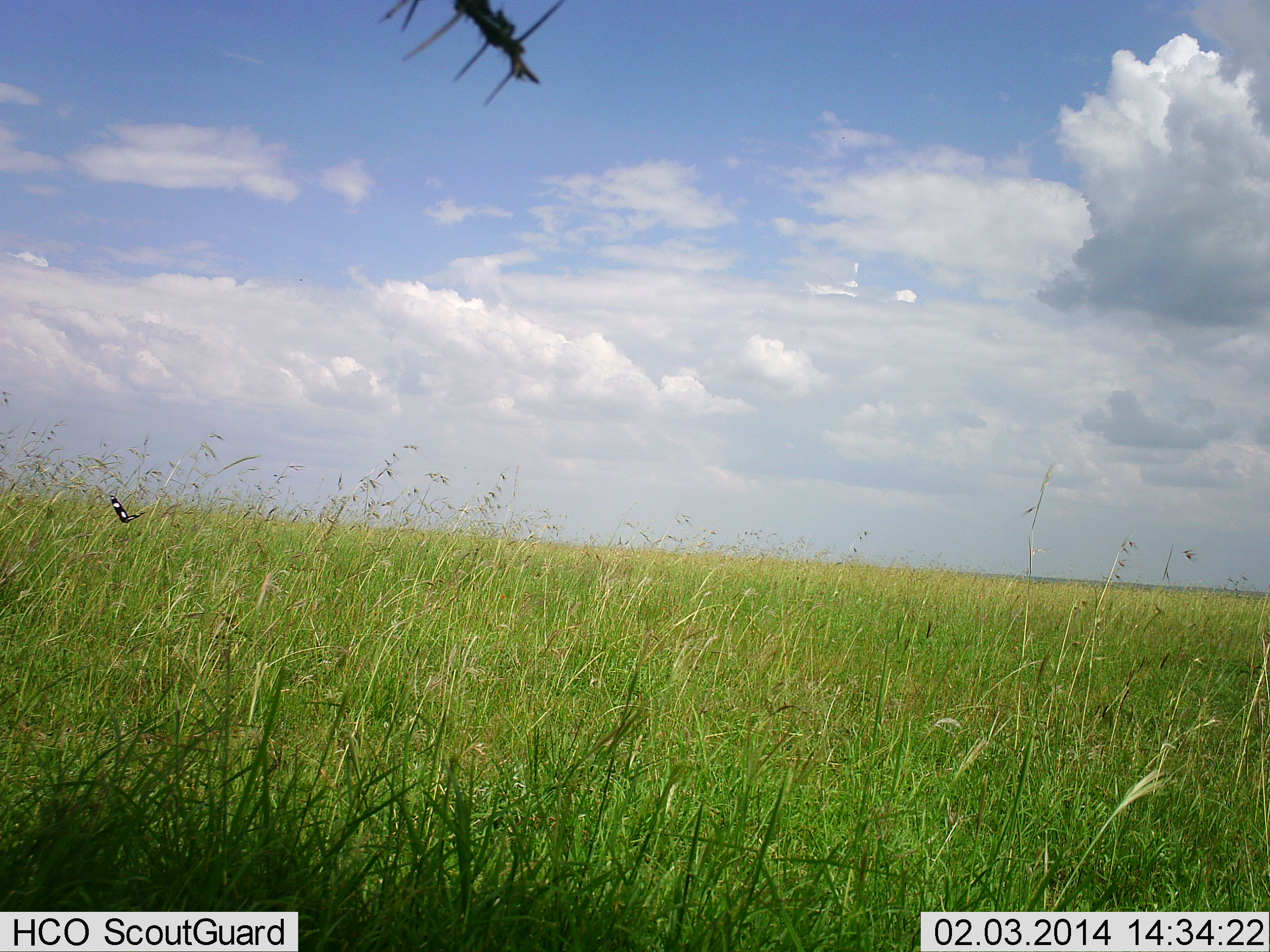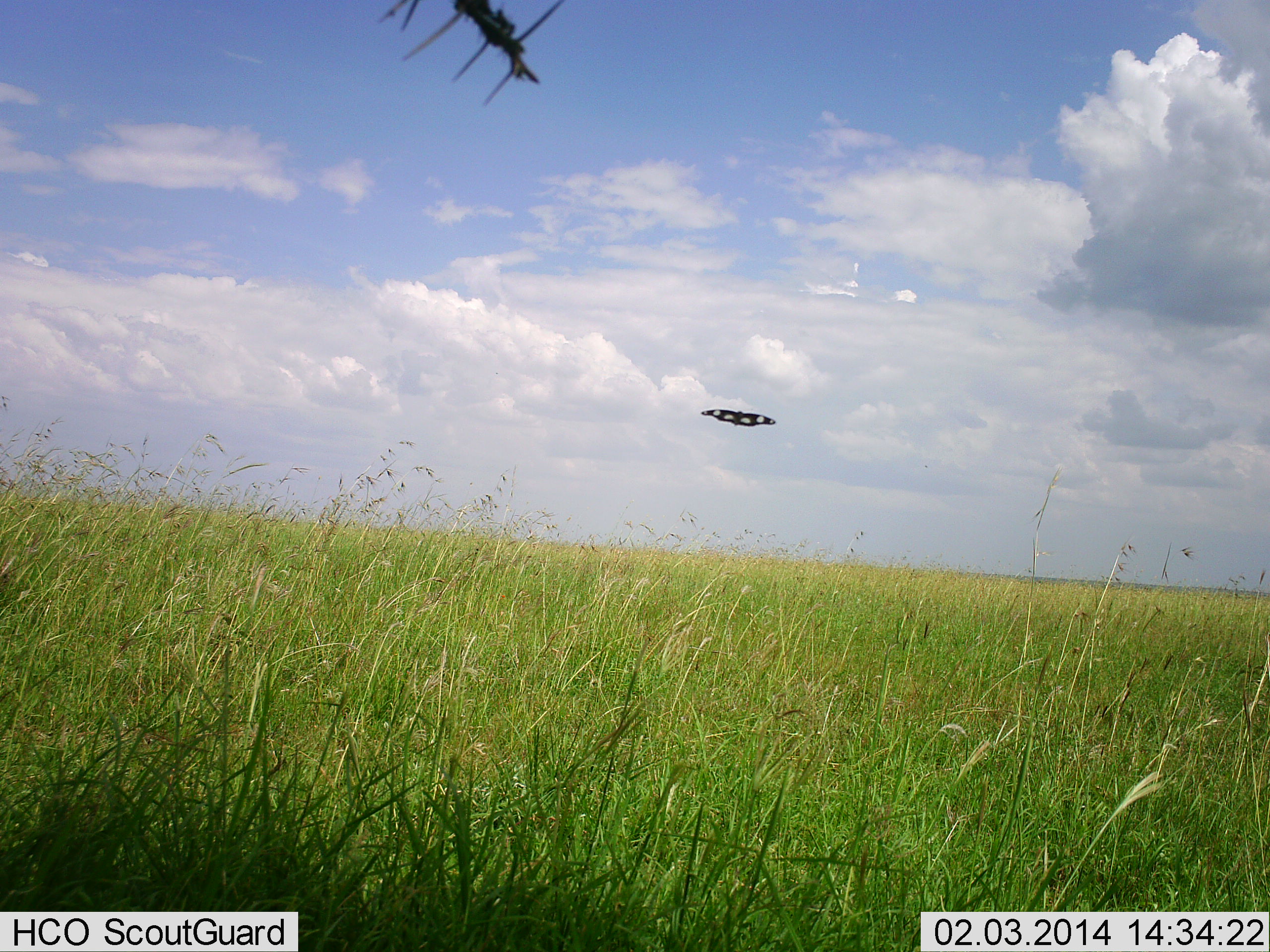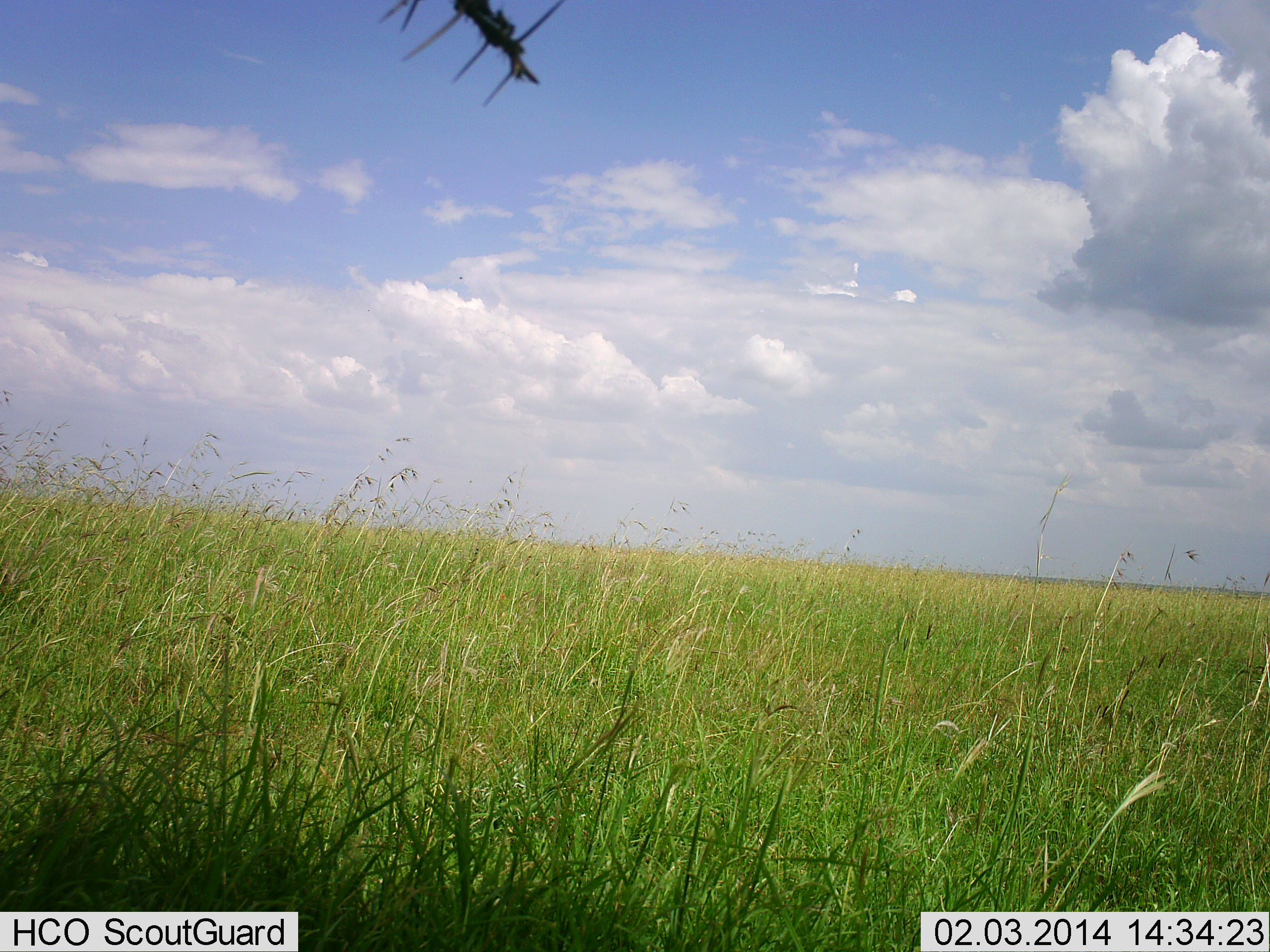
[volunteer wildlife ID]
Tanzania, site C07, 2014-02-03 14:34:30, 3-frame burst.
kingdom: Animalia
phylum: Arthropoda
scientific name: Arthropoda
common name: arthropods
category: insectspider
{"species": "insectspider (arthropods) (Arthropoda)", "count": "1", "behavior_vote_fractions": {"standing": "0%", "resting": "0%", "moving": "100%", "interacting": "0%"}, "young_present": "0%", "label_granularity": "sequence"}